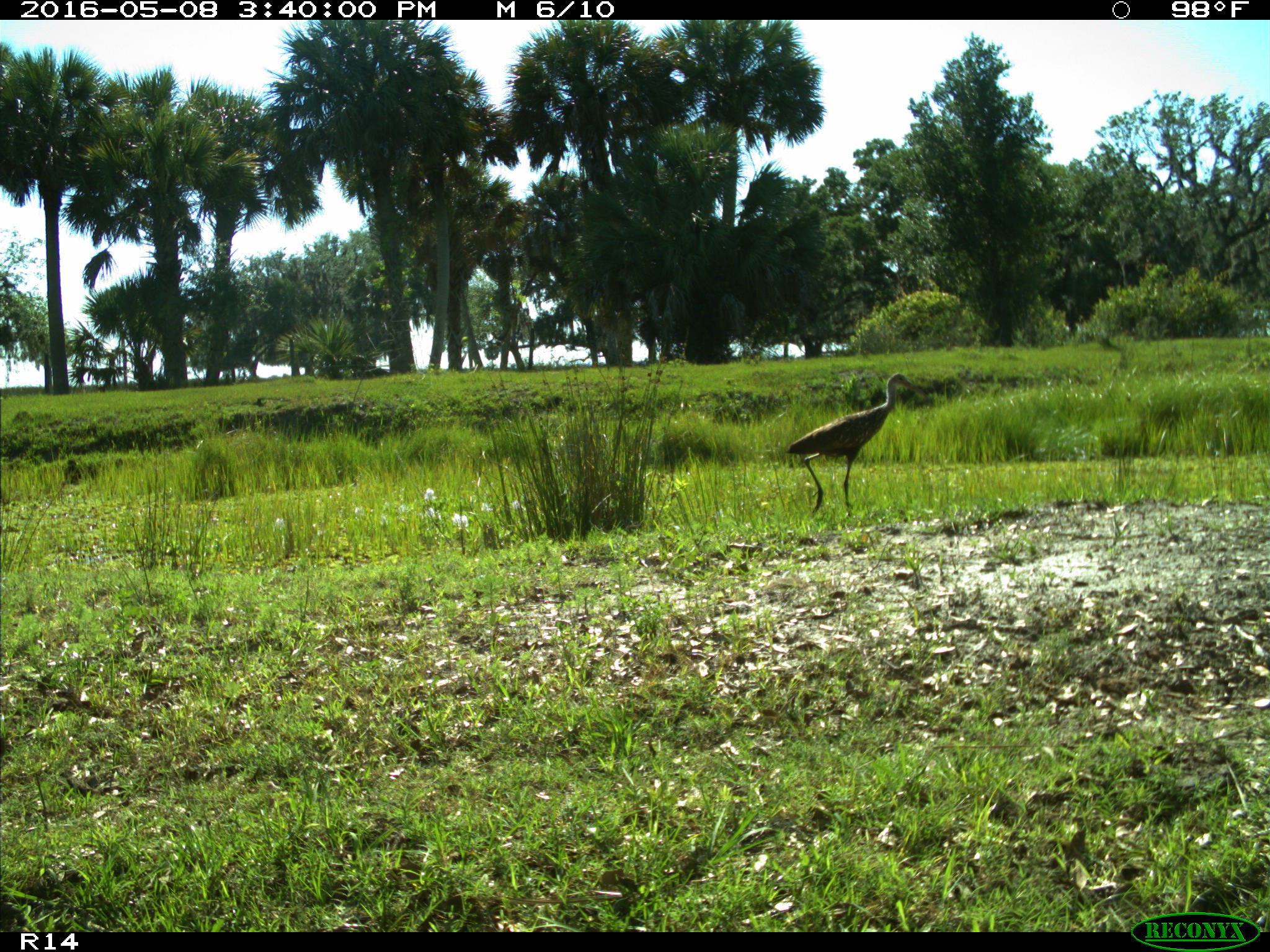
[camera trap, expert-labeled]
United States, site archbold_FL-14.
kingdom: Animalia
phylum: Chordata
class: Aves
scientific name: Aves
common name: birds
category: unidentified bird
Unidentified bird (birds) (Aves).